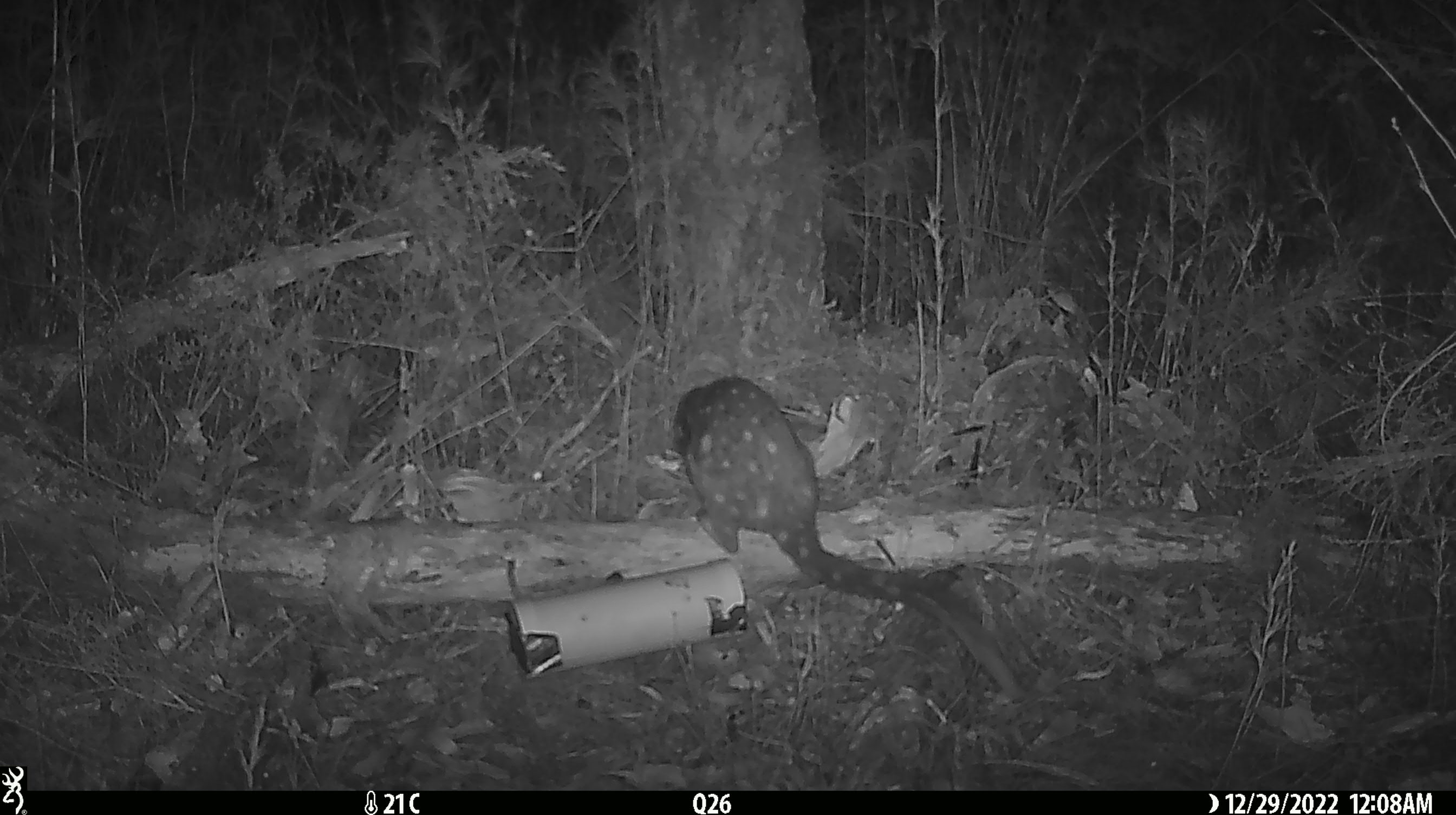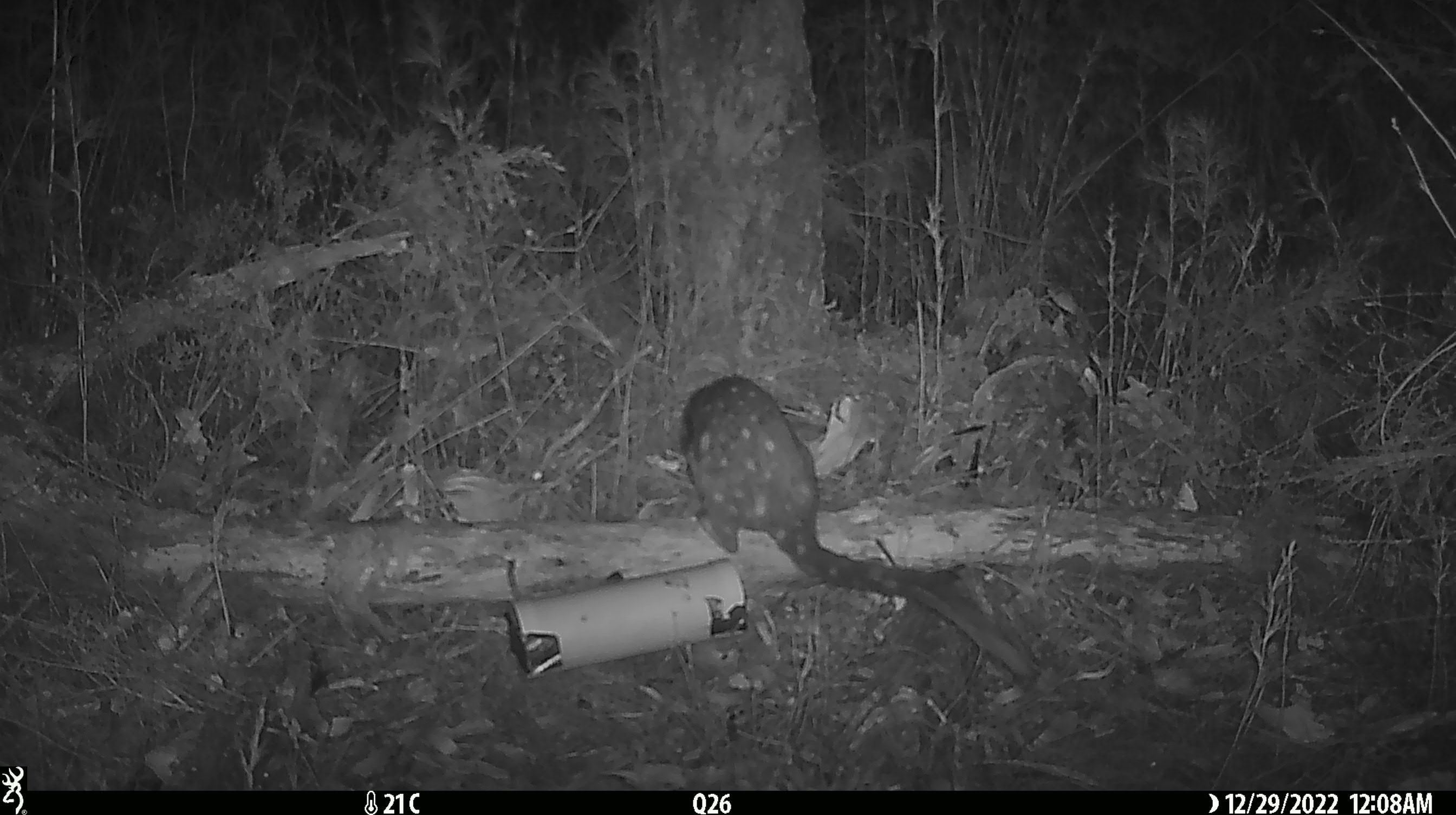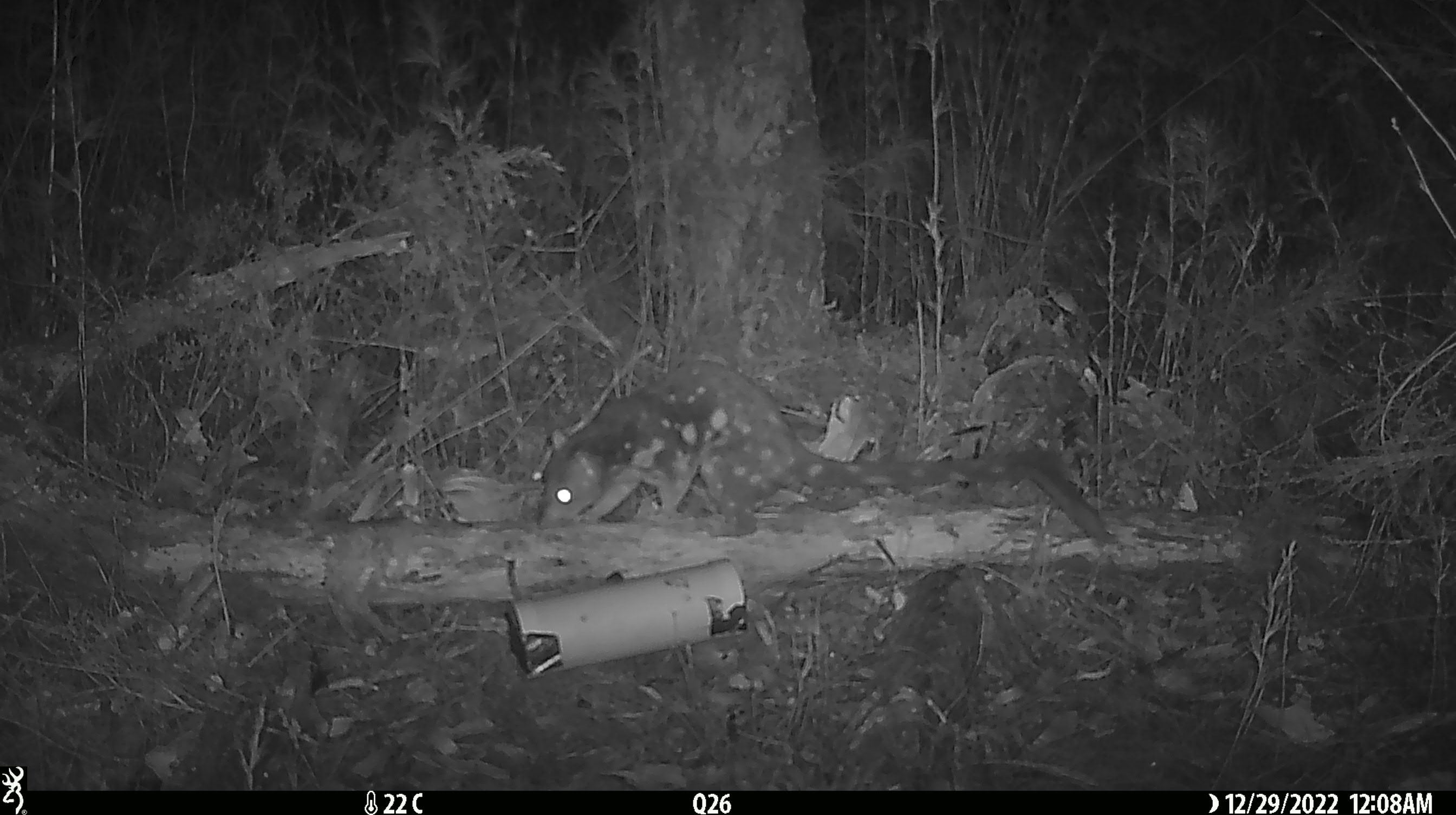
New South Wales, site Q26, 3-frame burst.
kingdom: Animalia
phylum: Chordata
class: Mammalia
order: Dasyuromorphia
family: Dasyuridae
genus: Dasyurus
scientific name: Dasyurus maculatus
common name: spotted-tailed quoll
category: quoll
Quoll (spotted-tailed quoll) (Dasyurus maculatus).